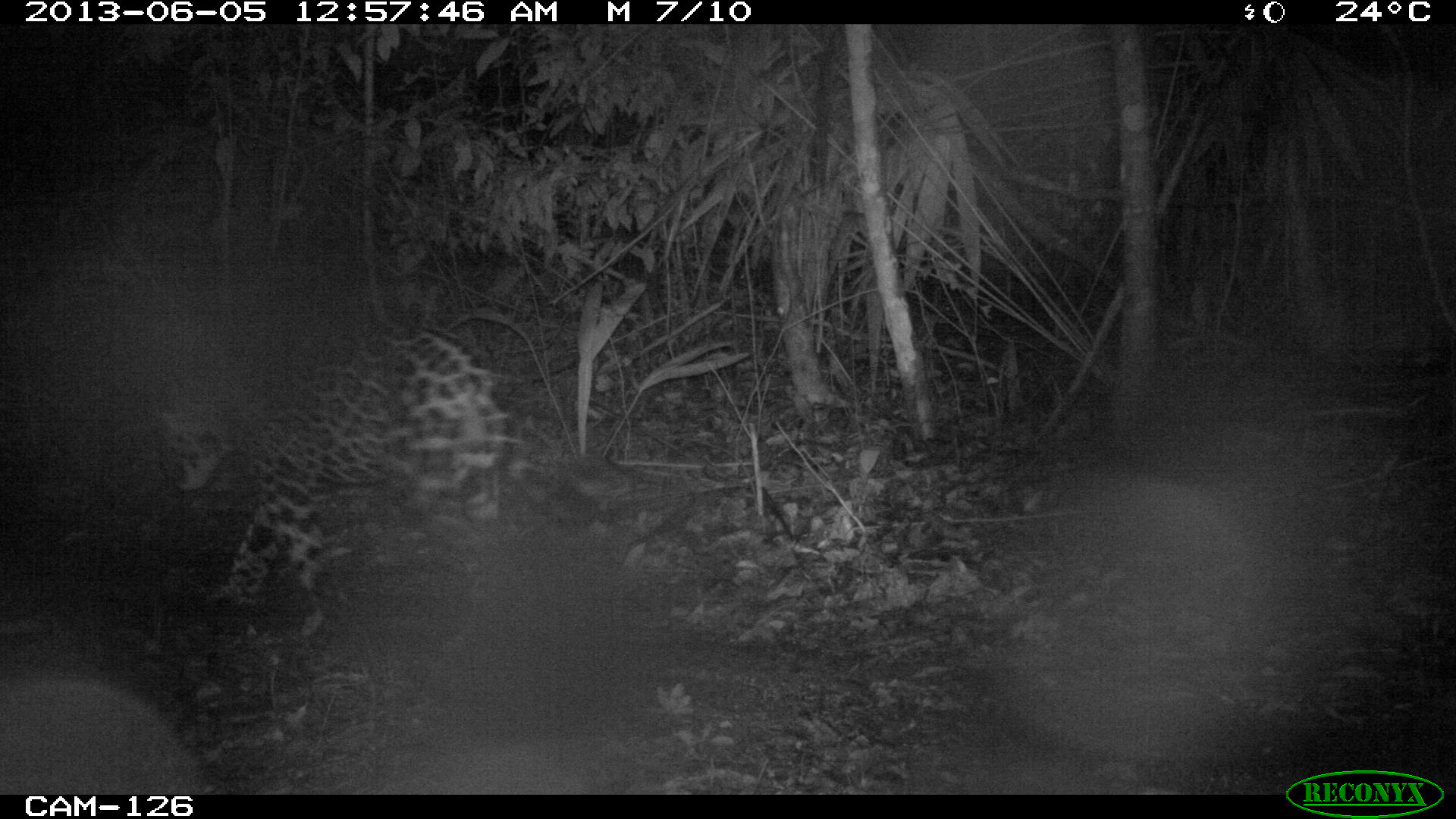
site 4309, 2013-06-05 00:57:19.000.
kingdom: Animalia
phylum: Chordata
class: Mammalia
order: Carnivora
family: Felidae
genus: Panthera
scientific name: Panthera onca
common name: jaguar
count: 1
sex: male